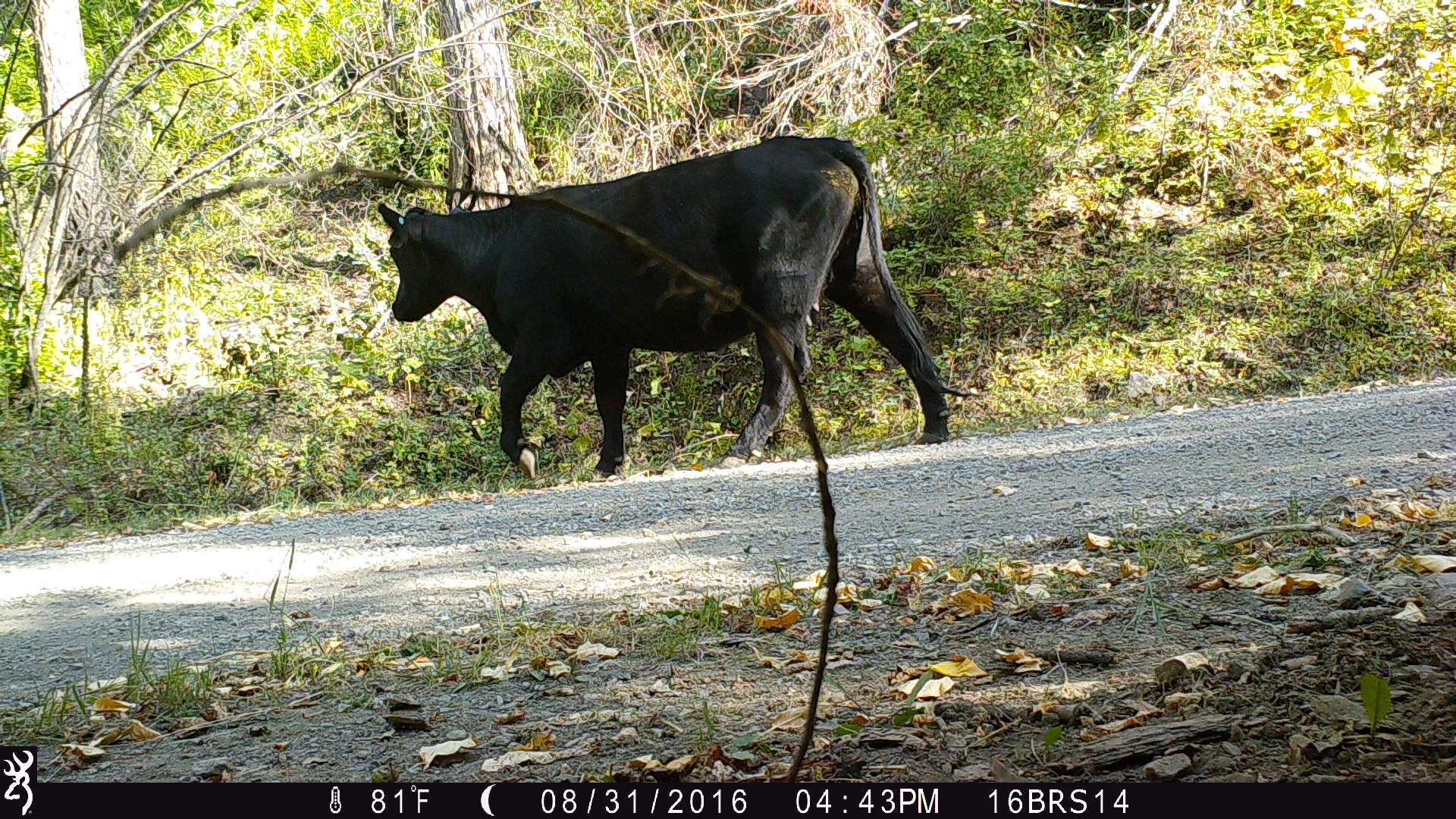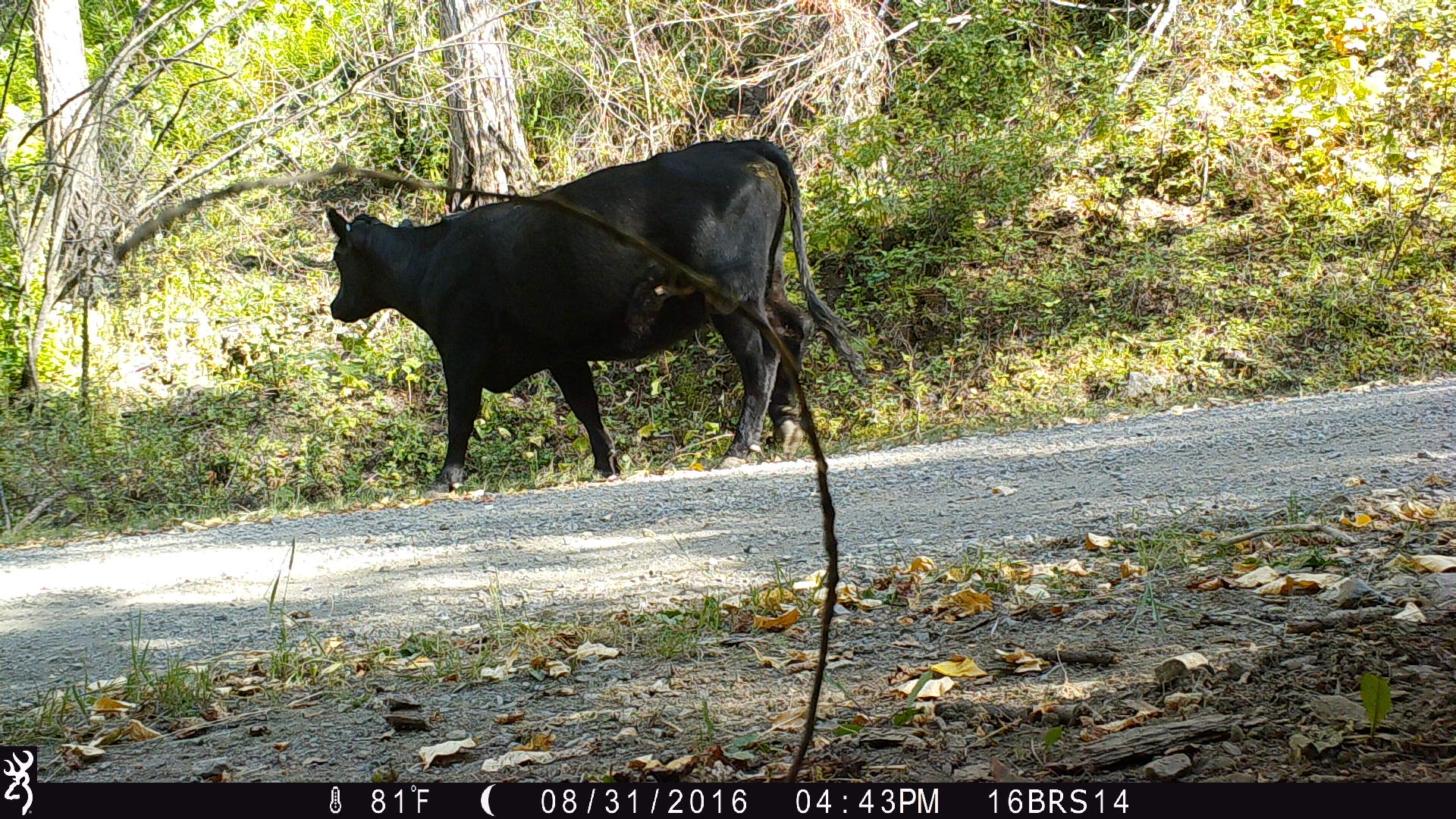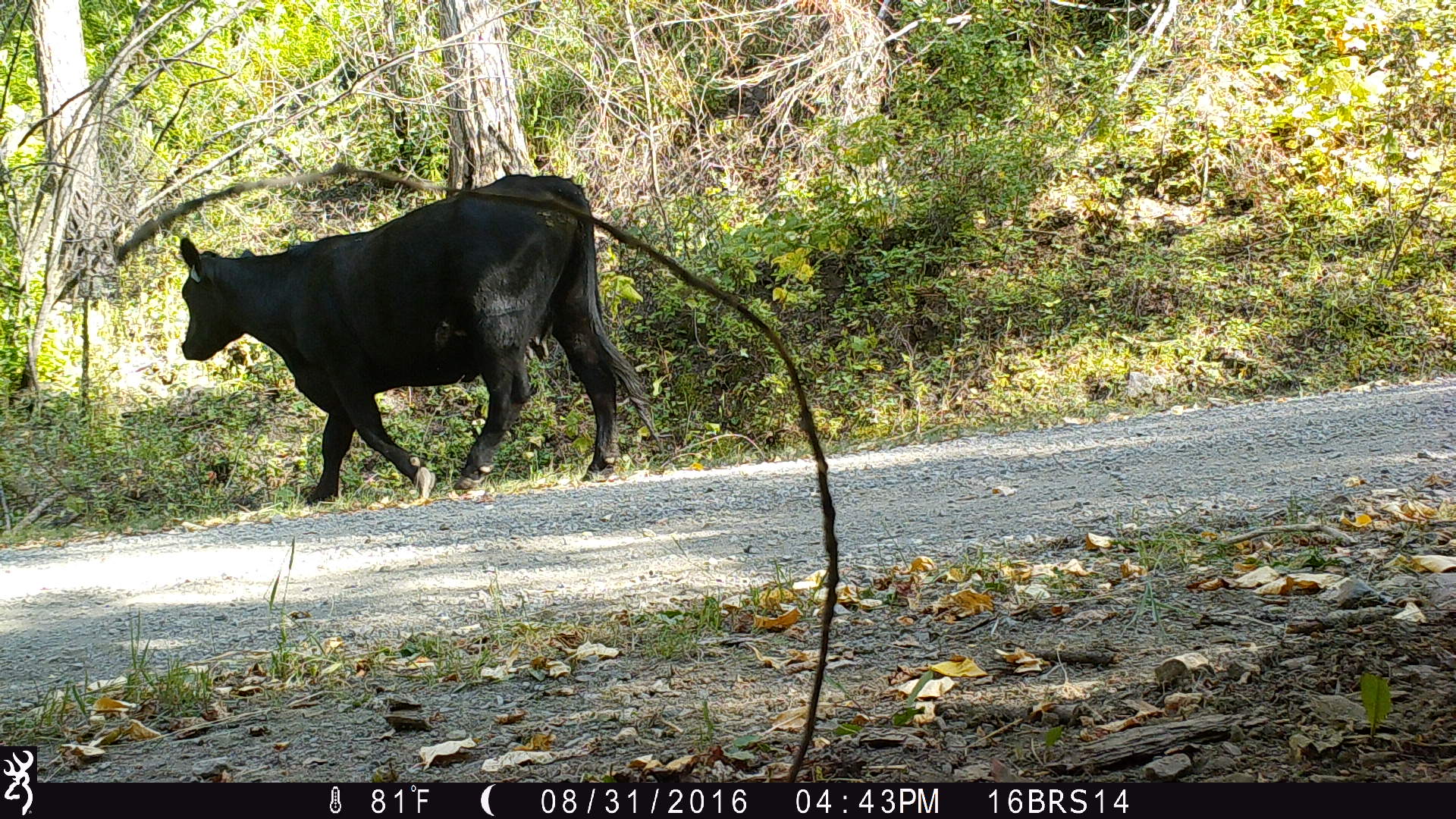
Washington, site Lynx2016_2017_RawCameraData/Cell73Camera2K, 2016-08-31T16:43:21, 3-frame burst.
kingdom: Animalia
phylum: Chordata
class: Mammalia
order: Artiodactyla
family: Bovidae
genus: Bos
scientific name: Bos taurus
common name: domestic cattle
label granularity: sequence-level